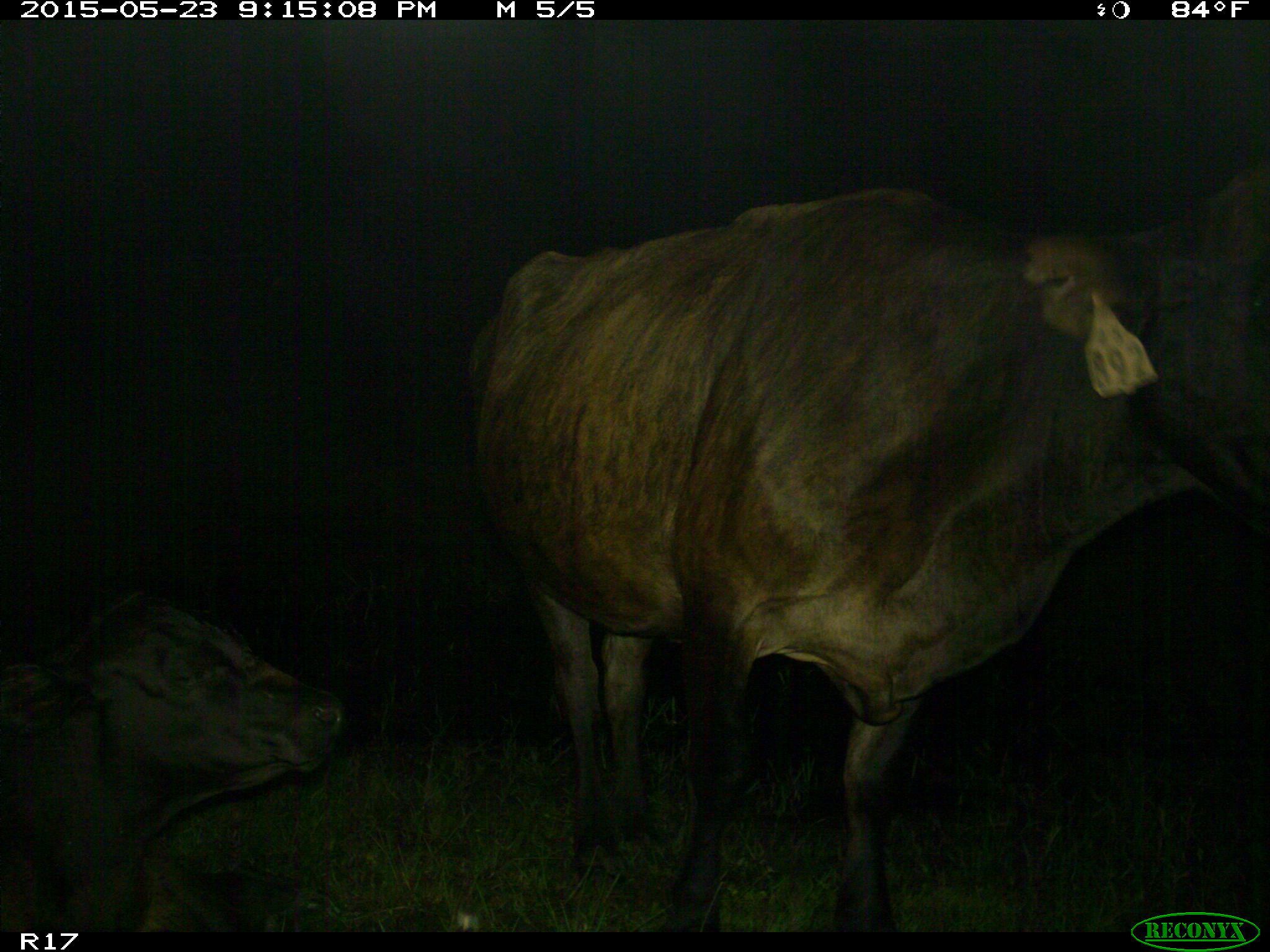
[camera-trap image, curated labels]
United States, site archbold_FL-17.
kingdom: Animalia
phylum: Chordata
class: Mammalia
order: Artiodactyla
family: Bovidae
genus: Bos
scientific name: Bos taurus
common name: domestic cow